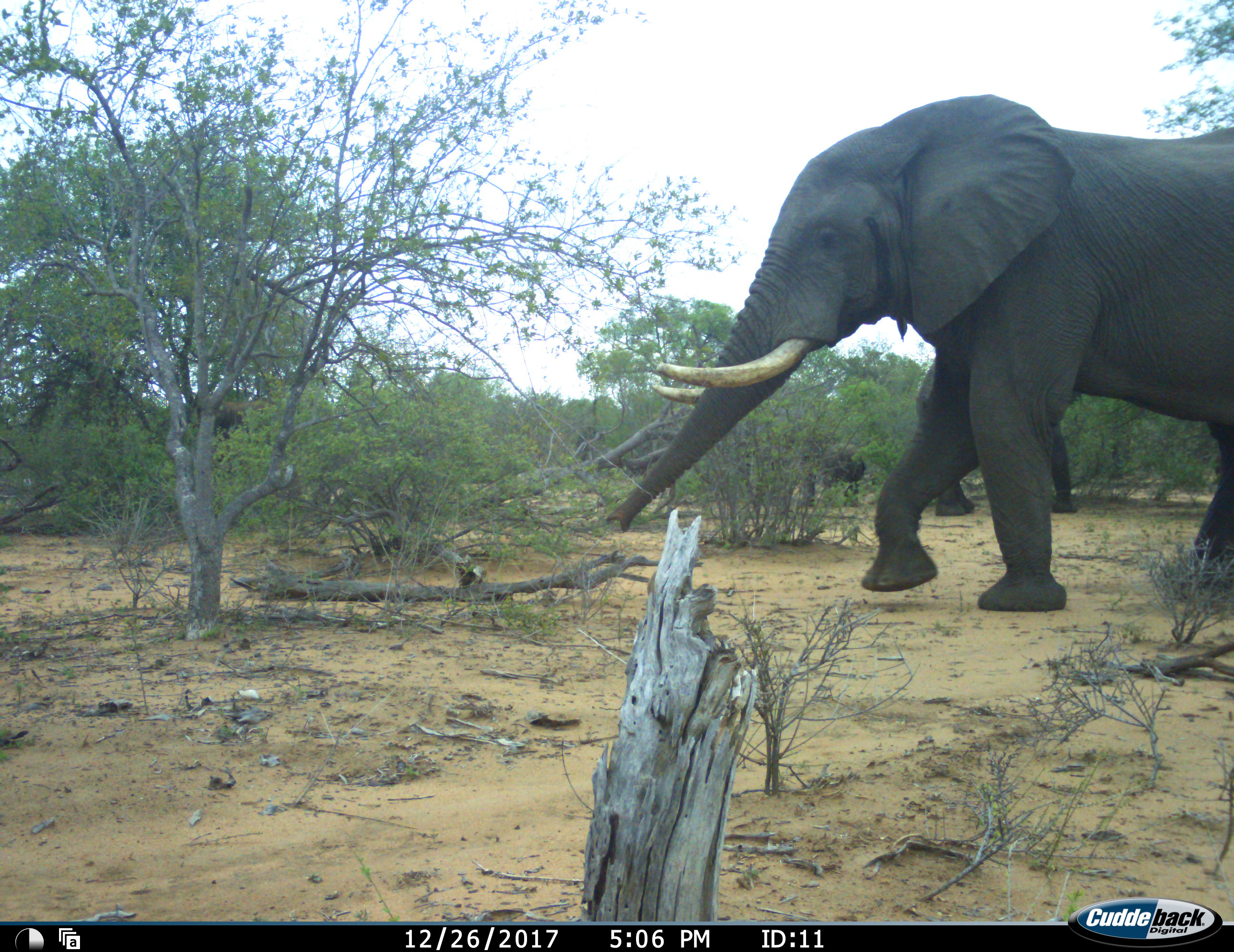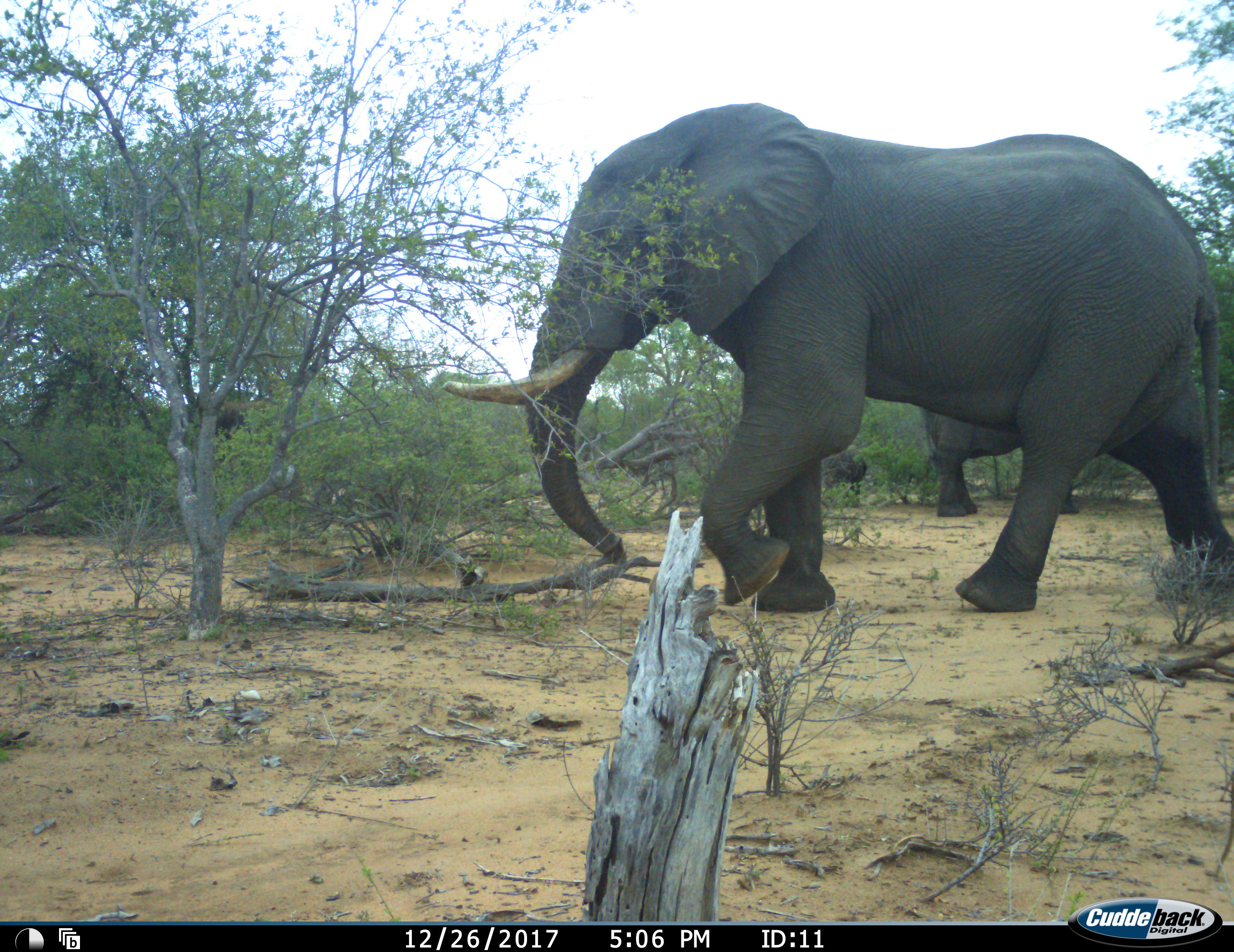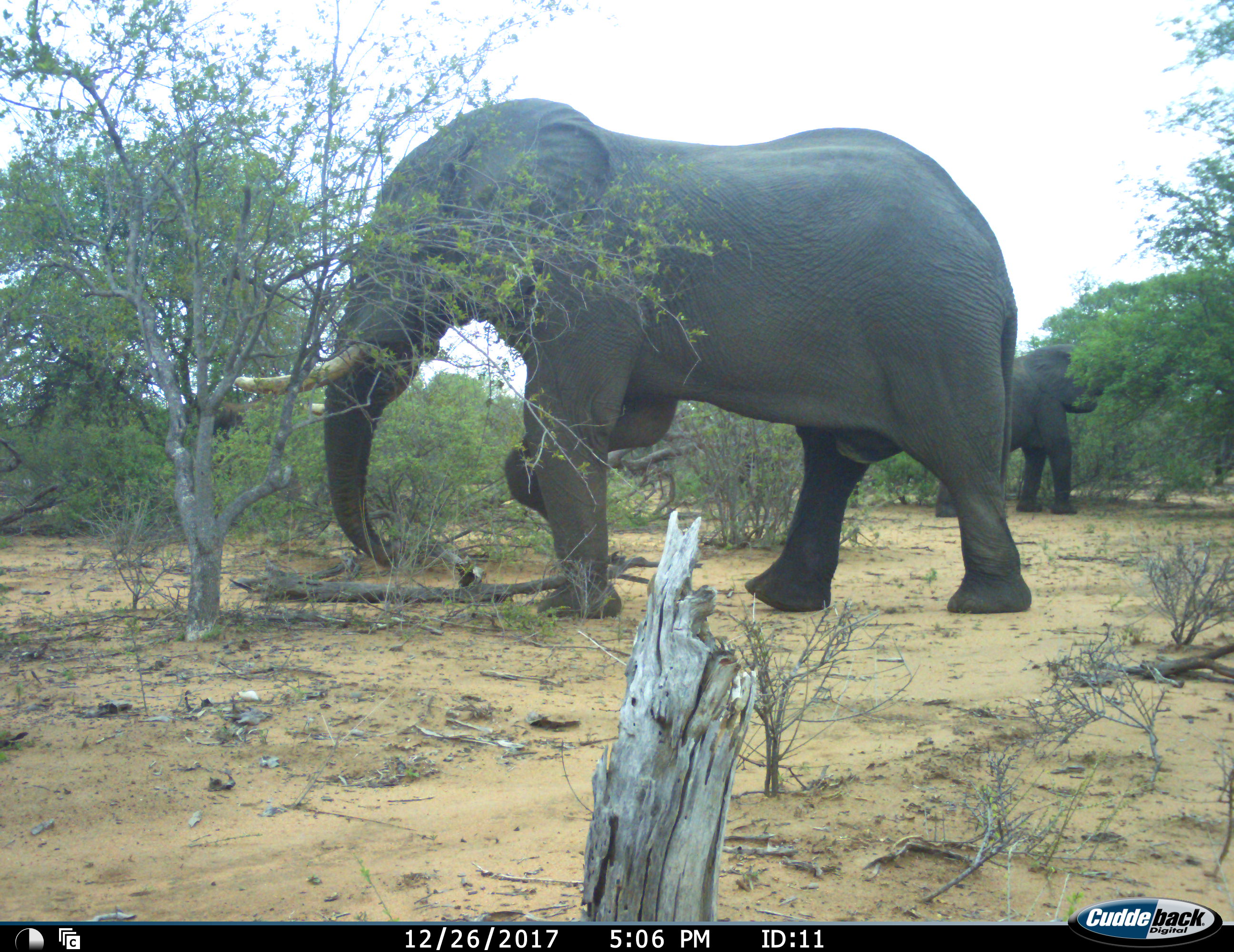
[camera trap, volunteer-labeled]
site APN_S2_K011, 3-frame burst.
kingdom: Animalia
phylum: Chordata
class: Mammalia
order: Proboscidea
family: Elephantidae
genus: Loxodonta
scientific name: Loxodonta africana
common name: african bush elephant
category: elephant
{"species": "elephant (african bush elephant) (Loxodonta africana)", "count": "3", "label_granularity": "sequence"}